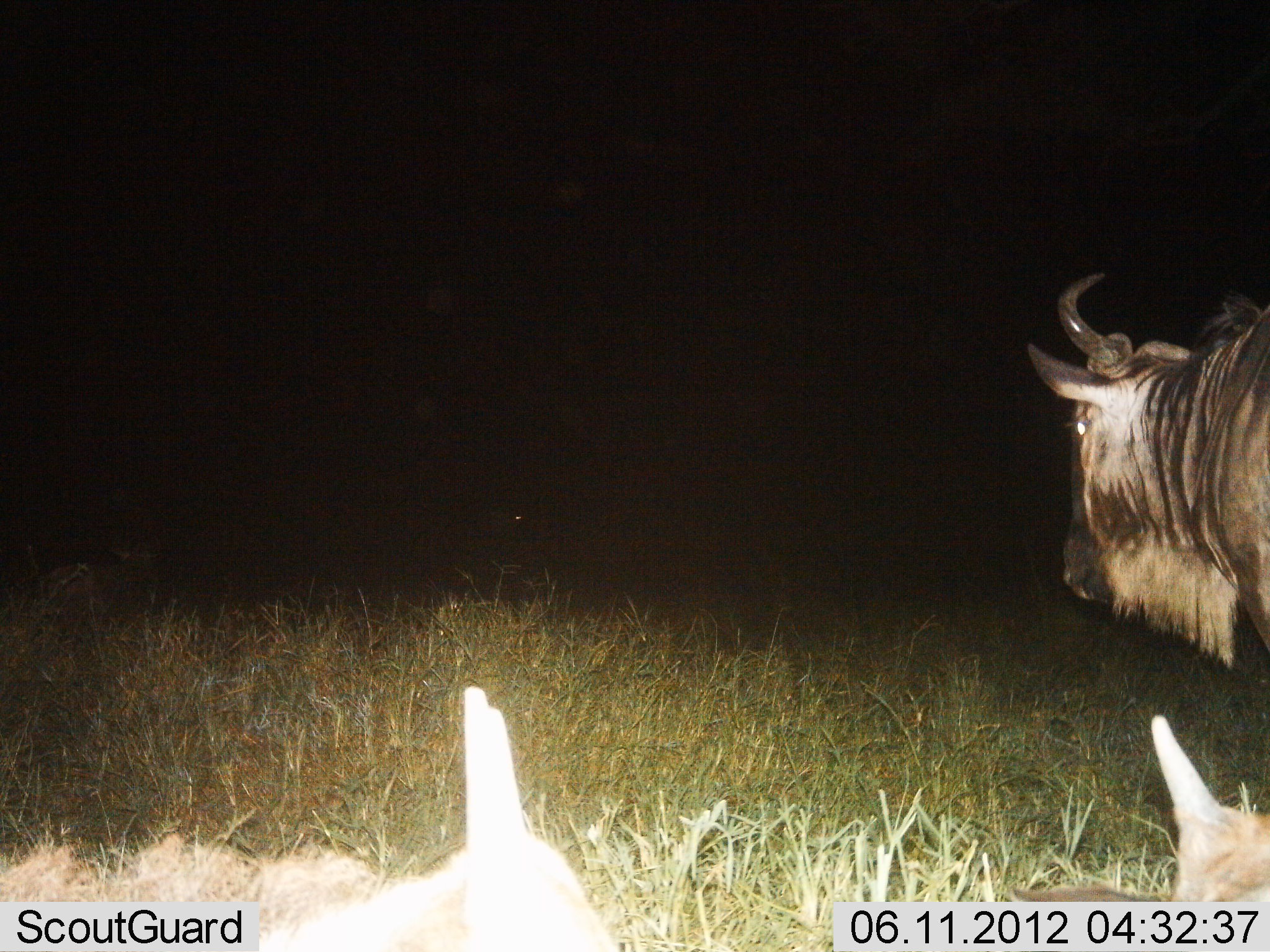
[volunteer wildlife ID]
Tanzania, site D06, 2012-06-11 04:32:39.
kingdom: Animalia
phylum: Chordata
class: Mammalia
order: Artiodactyla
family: Bovidae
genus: Connochaetes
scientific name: Connochaetes taurinus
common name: blue wildebeest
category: wildebeest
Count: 3.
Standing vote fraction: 80%.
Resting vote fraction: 50%.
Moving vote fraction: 20%.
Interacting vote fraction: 0%.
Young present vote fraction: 10%.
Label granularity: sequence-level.